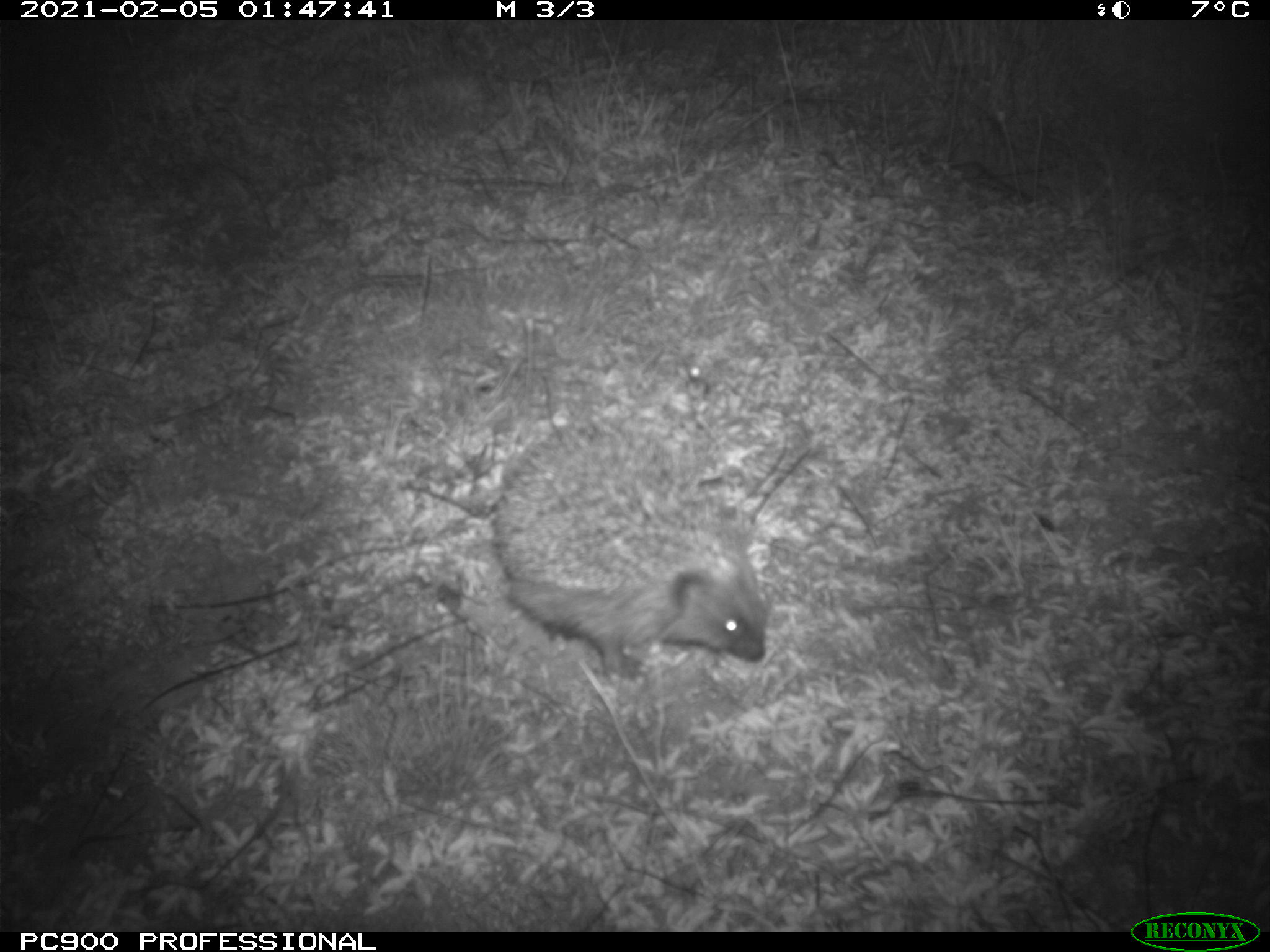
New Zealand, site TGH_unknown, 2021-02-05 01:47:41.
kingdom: Animalia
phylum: Chordata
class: Mammalia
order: Eulipotyphla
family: Erinaceidae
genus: Erinaceus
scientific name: Erinaceus europaeus europaeus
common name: european hedgehog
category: hedgehog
Hedgehog (european hedgehog) (Erinaceus europaeus europaeus).